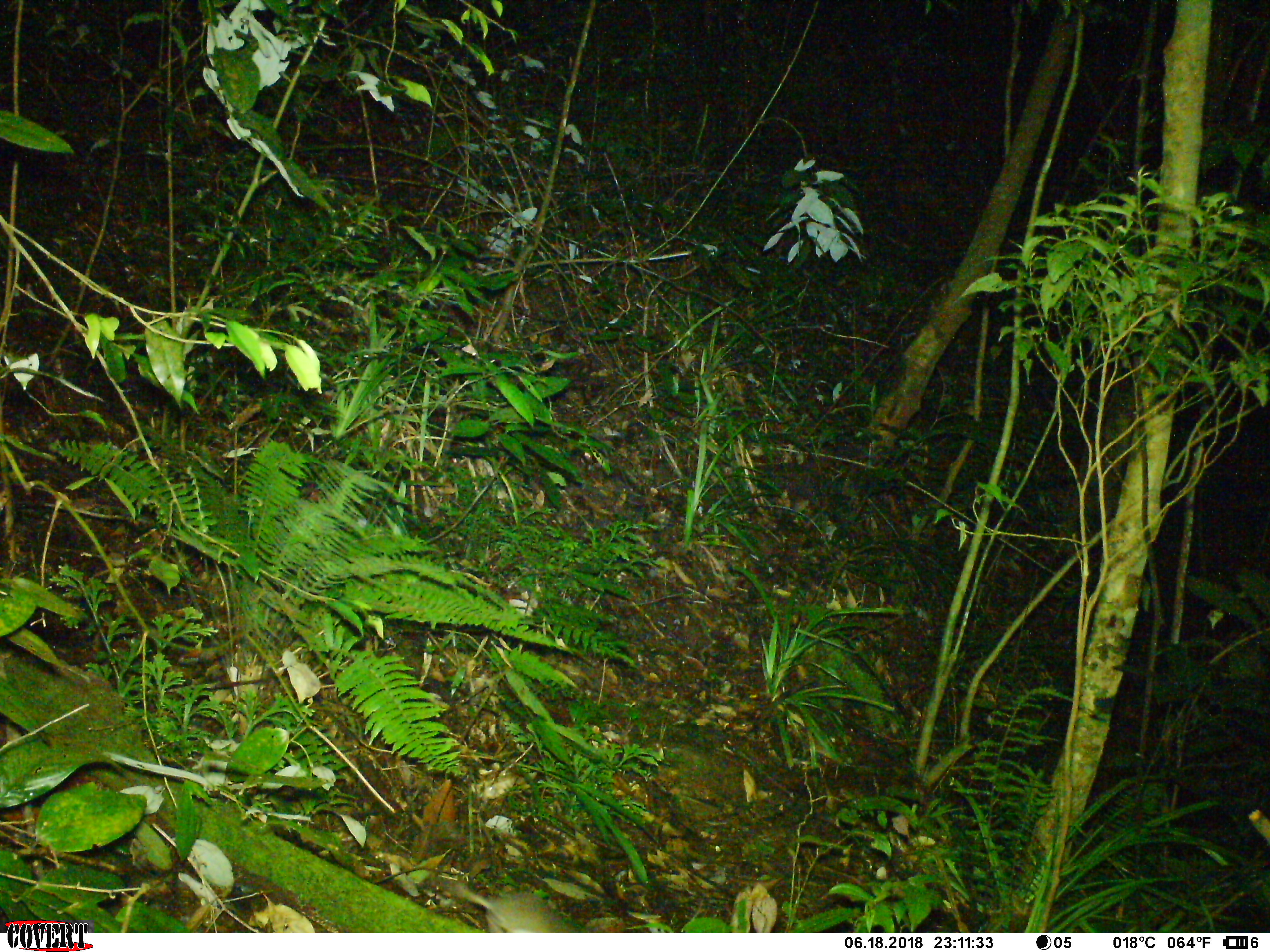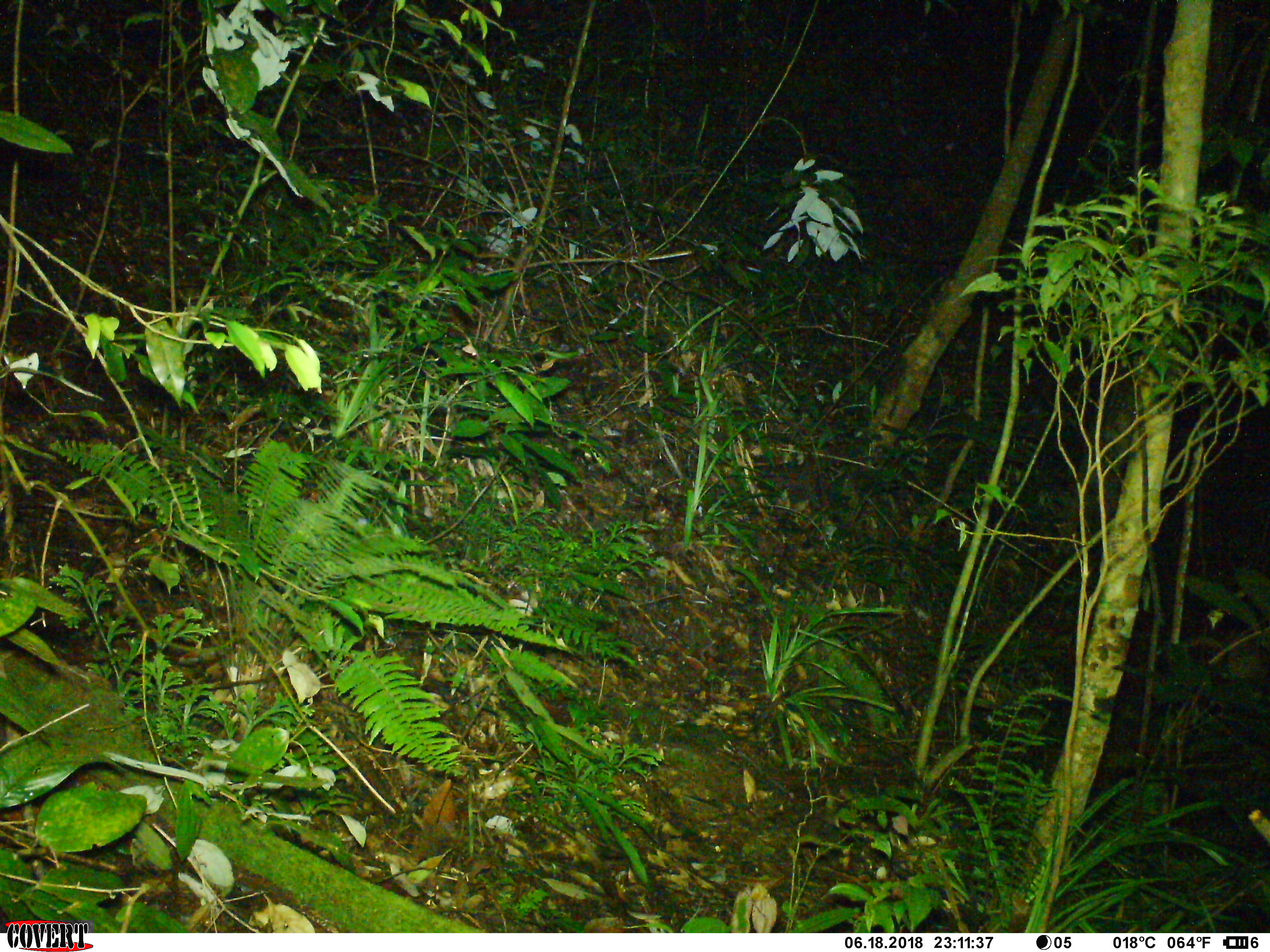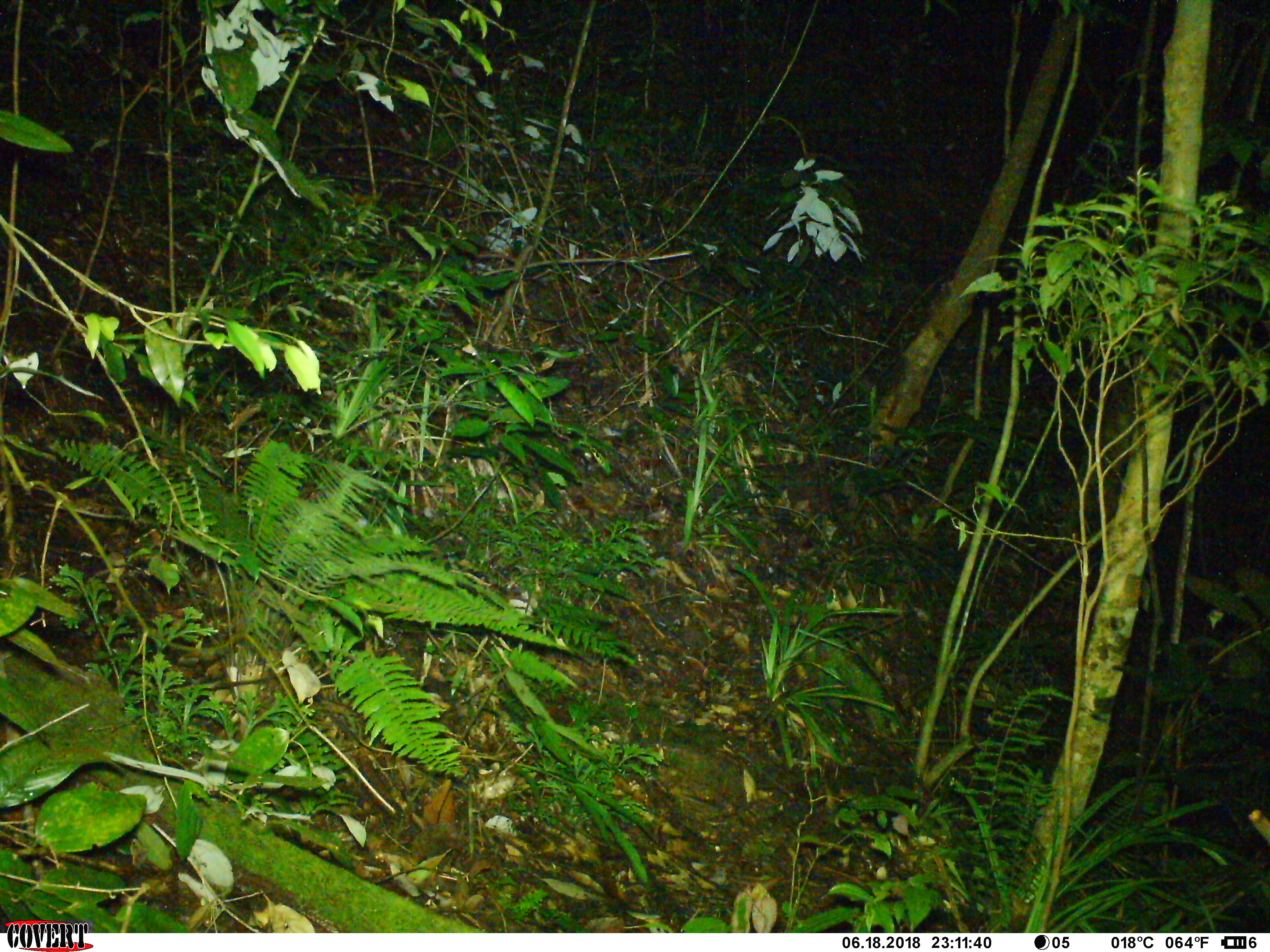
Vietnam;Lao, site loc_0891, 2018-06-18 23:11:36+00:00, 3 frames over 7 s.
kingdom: Animalia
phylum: Chordata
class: Mammalia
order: Rodentia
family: Muridae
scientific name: Muridae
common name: old-world mice and rats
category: unidentified murid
Unidentified murid (old-world mice and rats) (Muridae). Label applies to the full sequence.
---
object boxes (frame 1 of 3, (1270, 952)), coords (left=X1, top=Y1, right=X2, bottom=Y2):
unidentified murid: (left=430, top=871, right=570, bottom=931)